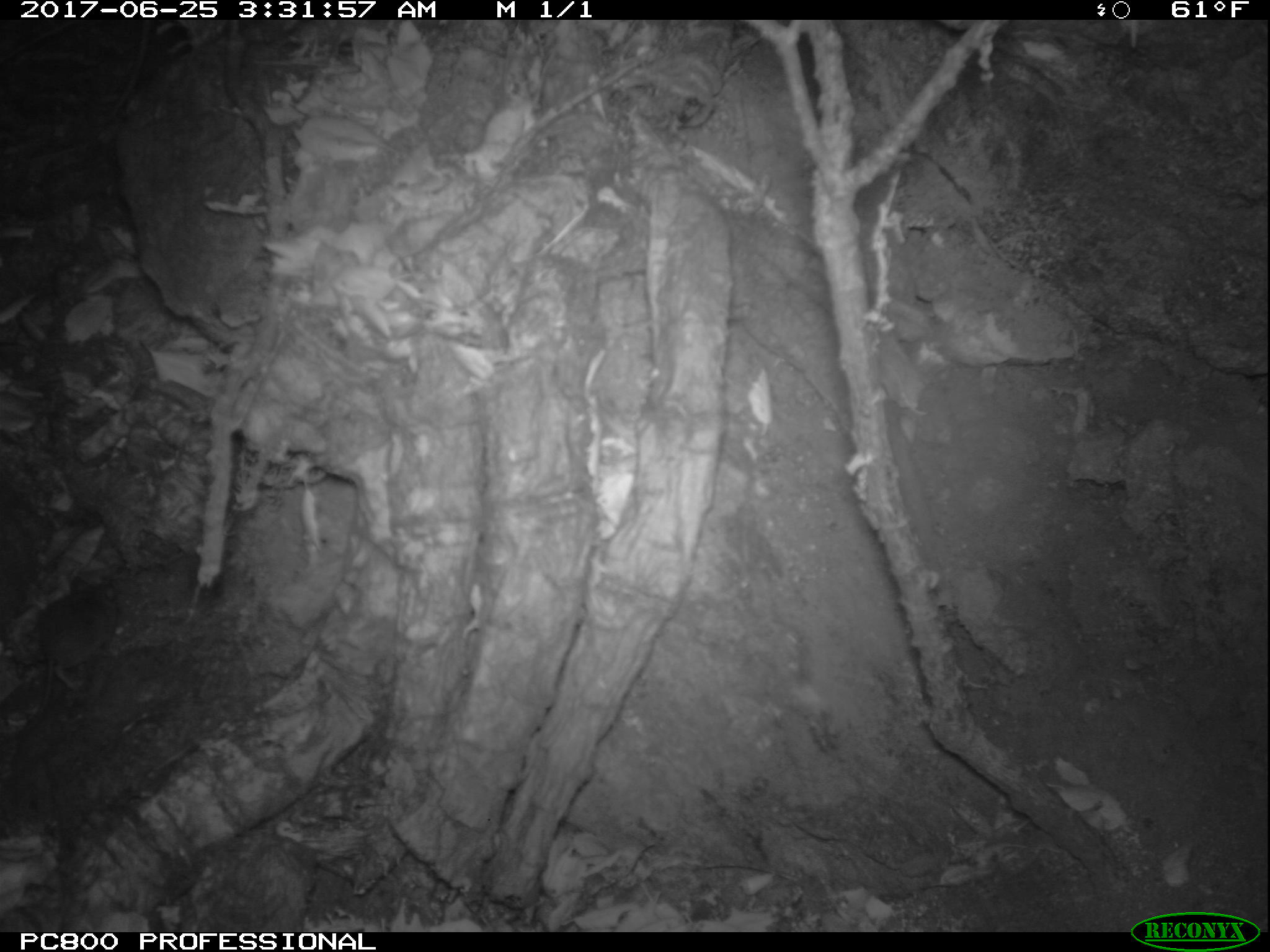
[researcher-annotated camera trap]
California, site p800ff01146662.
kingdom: Animalia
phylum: Chordata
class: Mammalia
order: Rodentia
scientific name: Rodentia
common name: rodent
Rodent (Rodentia).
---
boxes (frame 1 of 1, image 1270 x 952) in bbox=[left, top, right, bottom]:
rodent: bbox=[26, 573, 118, 731]